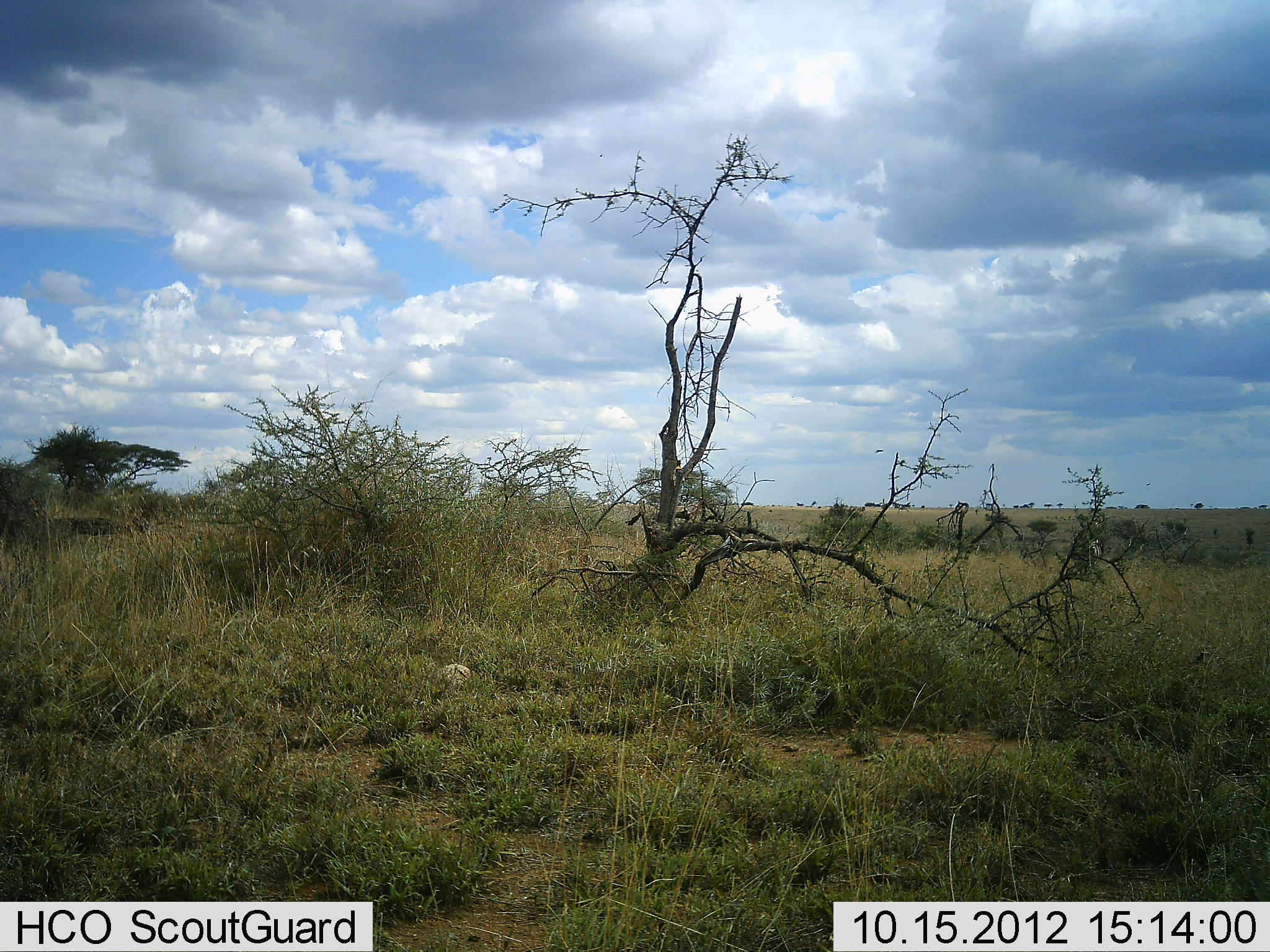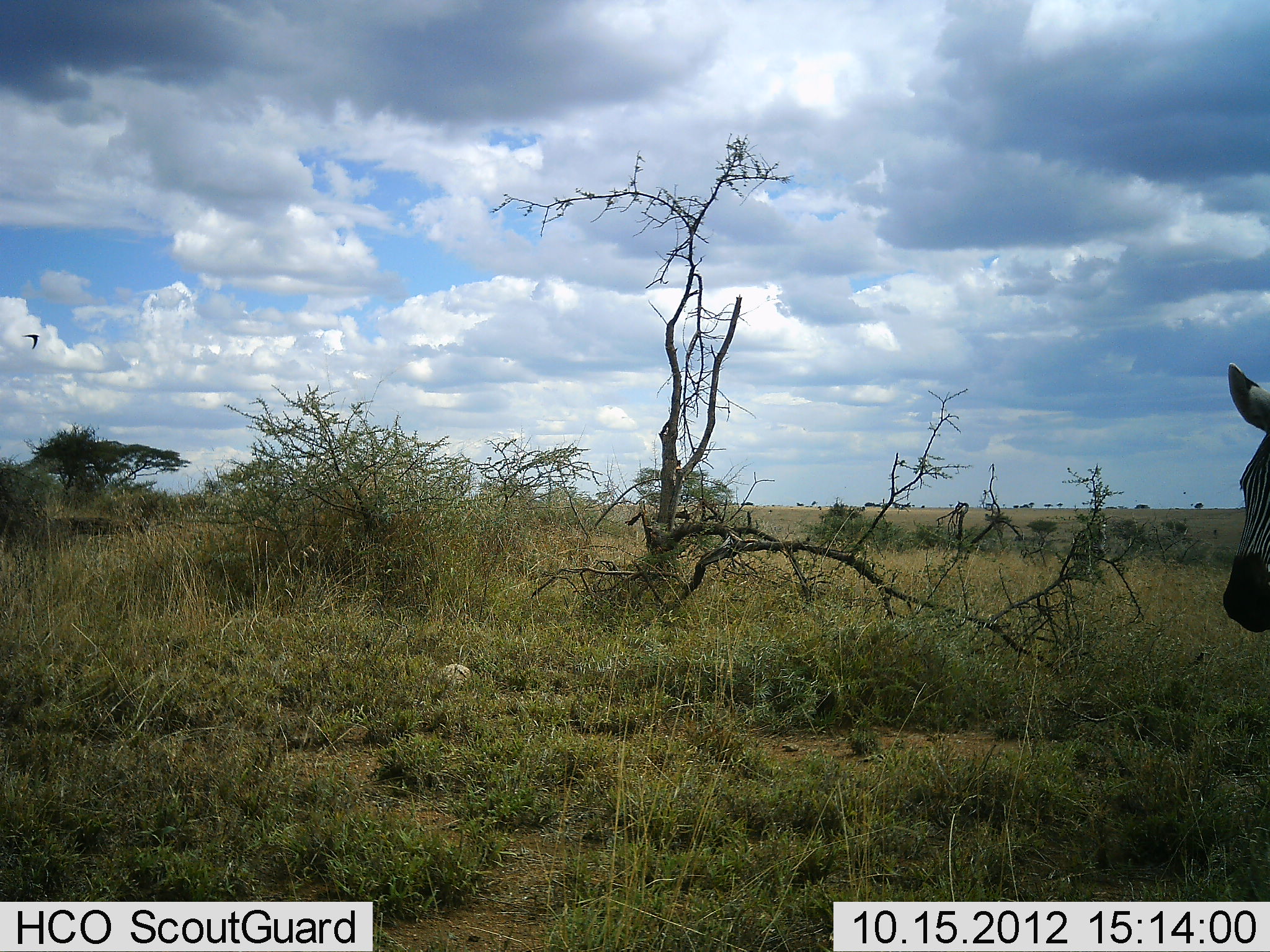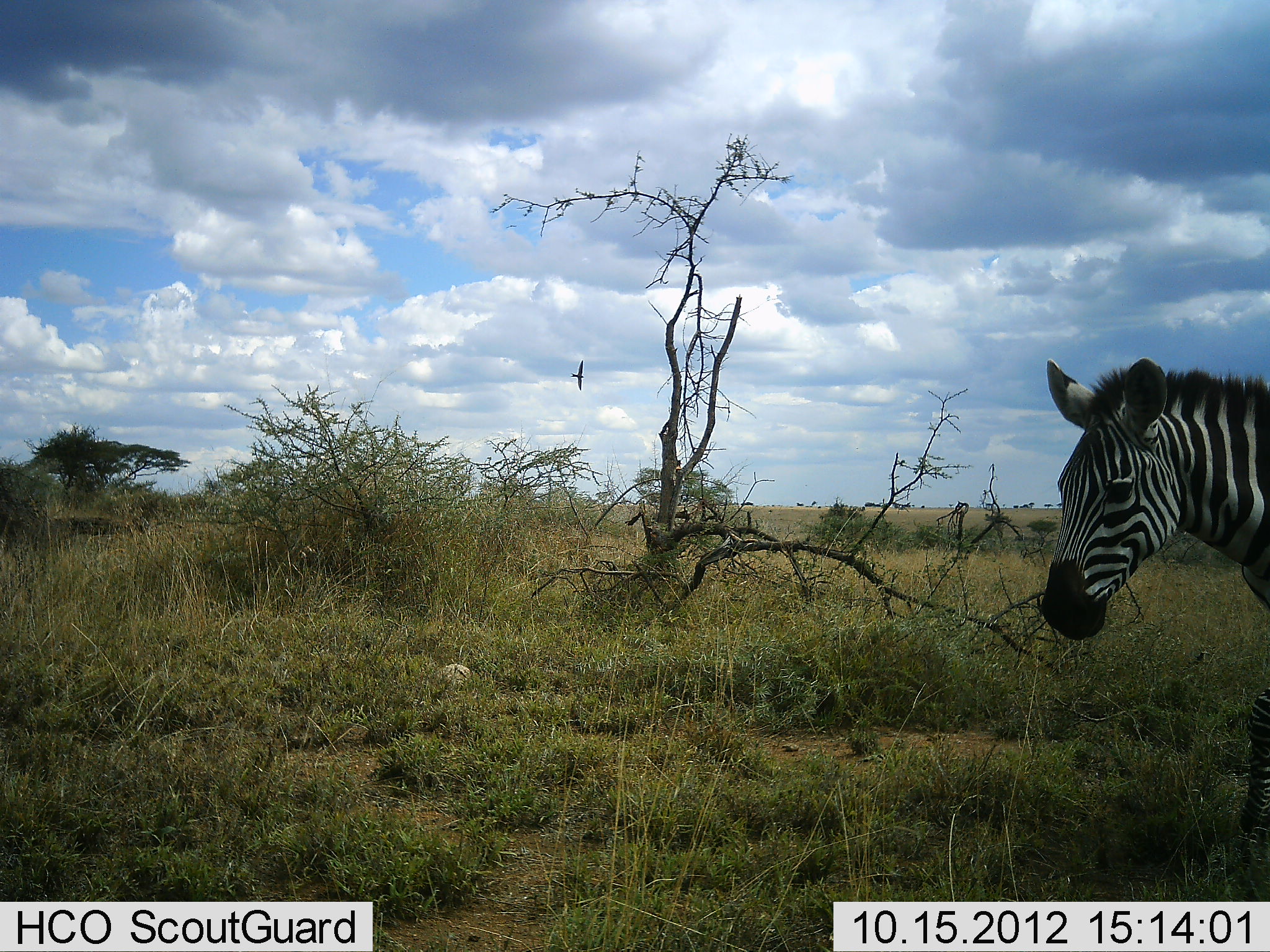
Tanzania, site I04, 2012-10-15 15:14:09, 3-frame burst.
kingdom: Animalia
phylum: Chordata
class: Mammalia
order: Perissodactyla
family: Equidae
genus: Equus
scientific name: Equus quagga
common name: plains zebra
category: zebra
Zebra (plains zebra) (Equus quagga), count 1. Behavior (volunteer vote fractions): standing 18%, resting 0%, moving 82%, interacting 0%. Young present (vote fraction): 0%. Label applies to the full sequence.